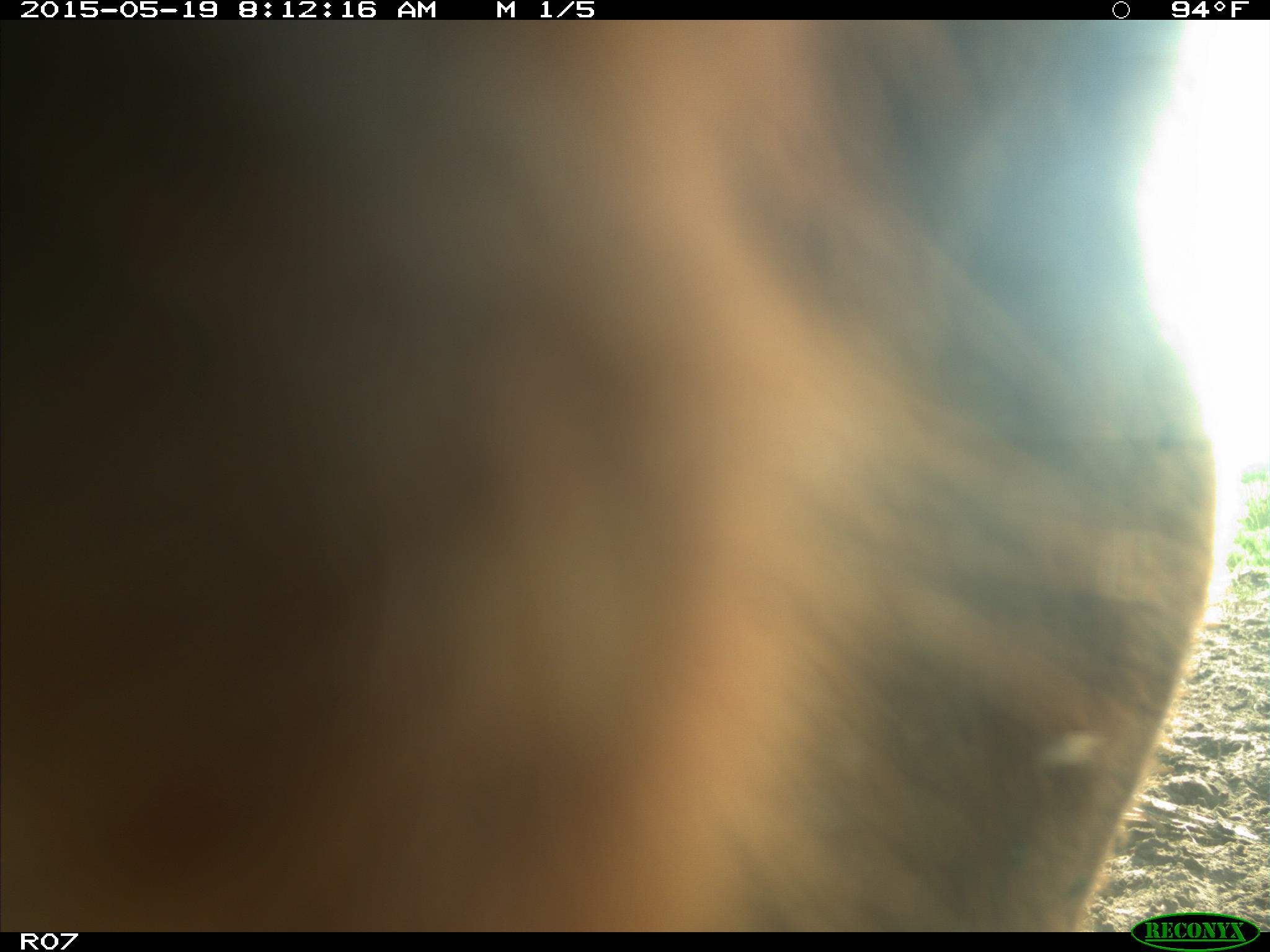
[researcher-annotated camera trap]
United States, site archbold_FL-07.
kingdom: Animalia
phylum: Chordata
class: Mammalia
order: Artiodactyla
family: Bovidae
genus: Bos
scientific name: Bos taurus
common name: domestic cow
Bos taurus (domestic cow).